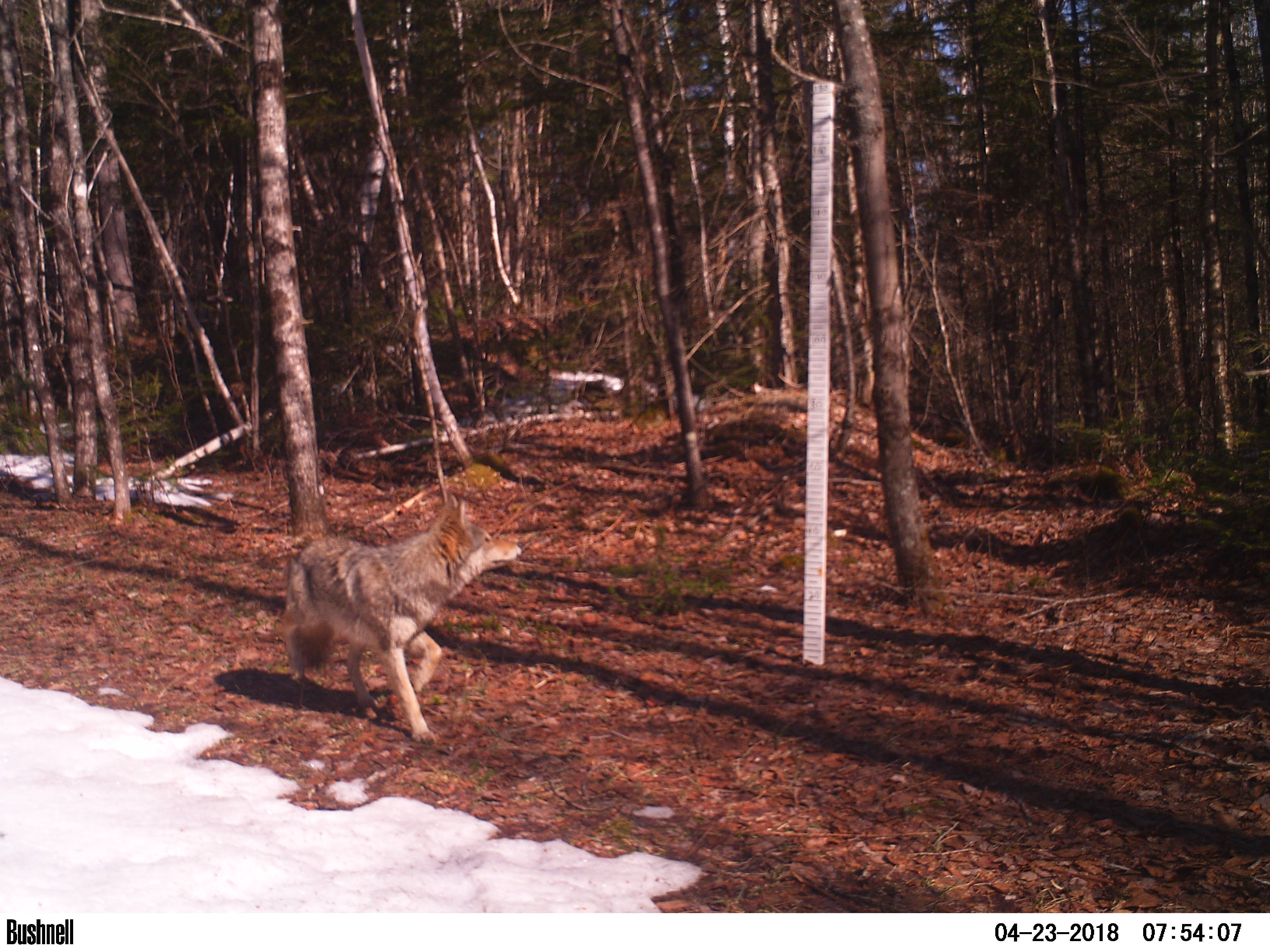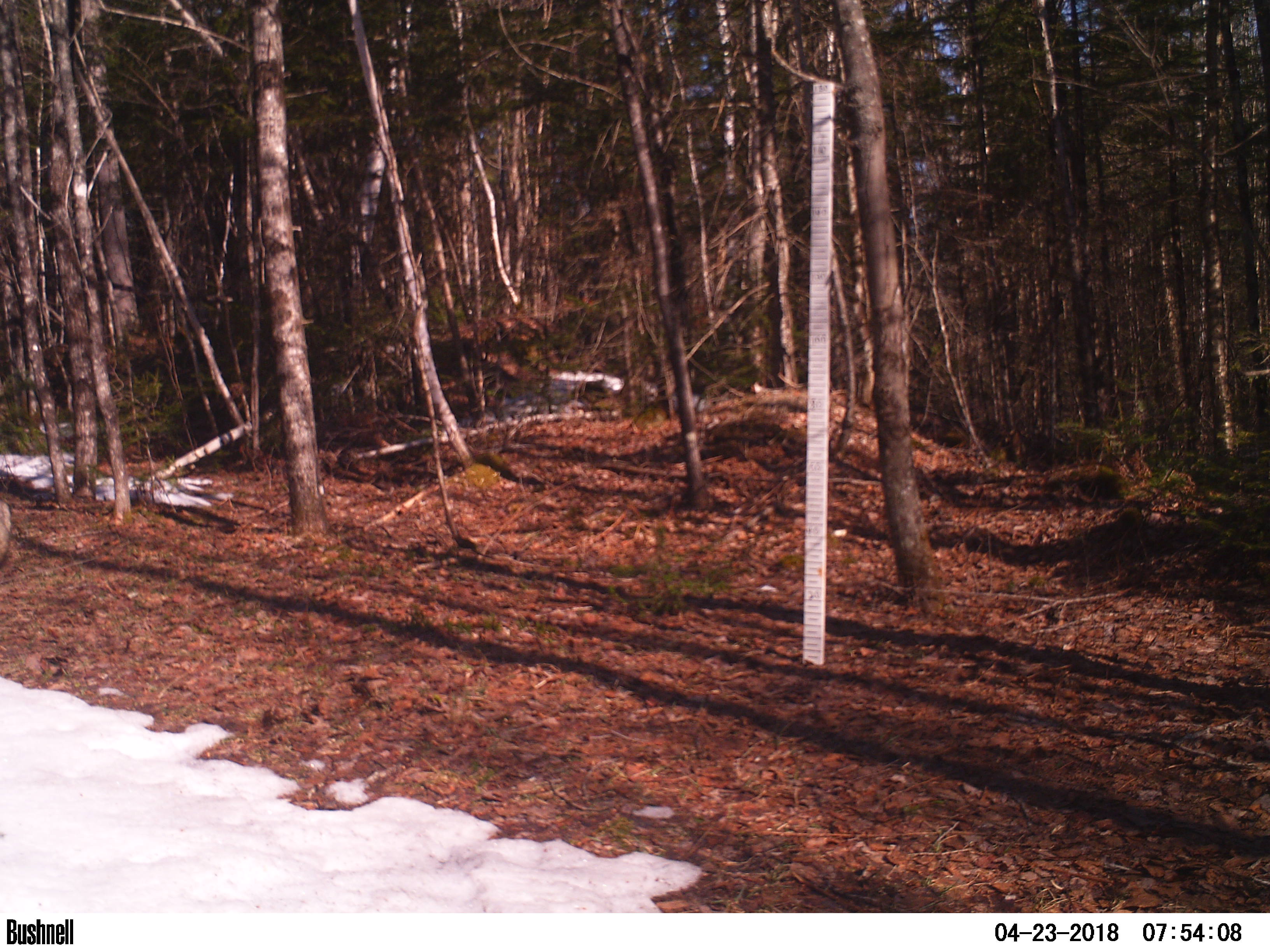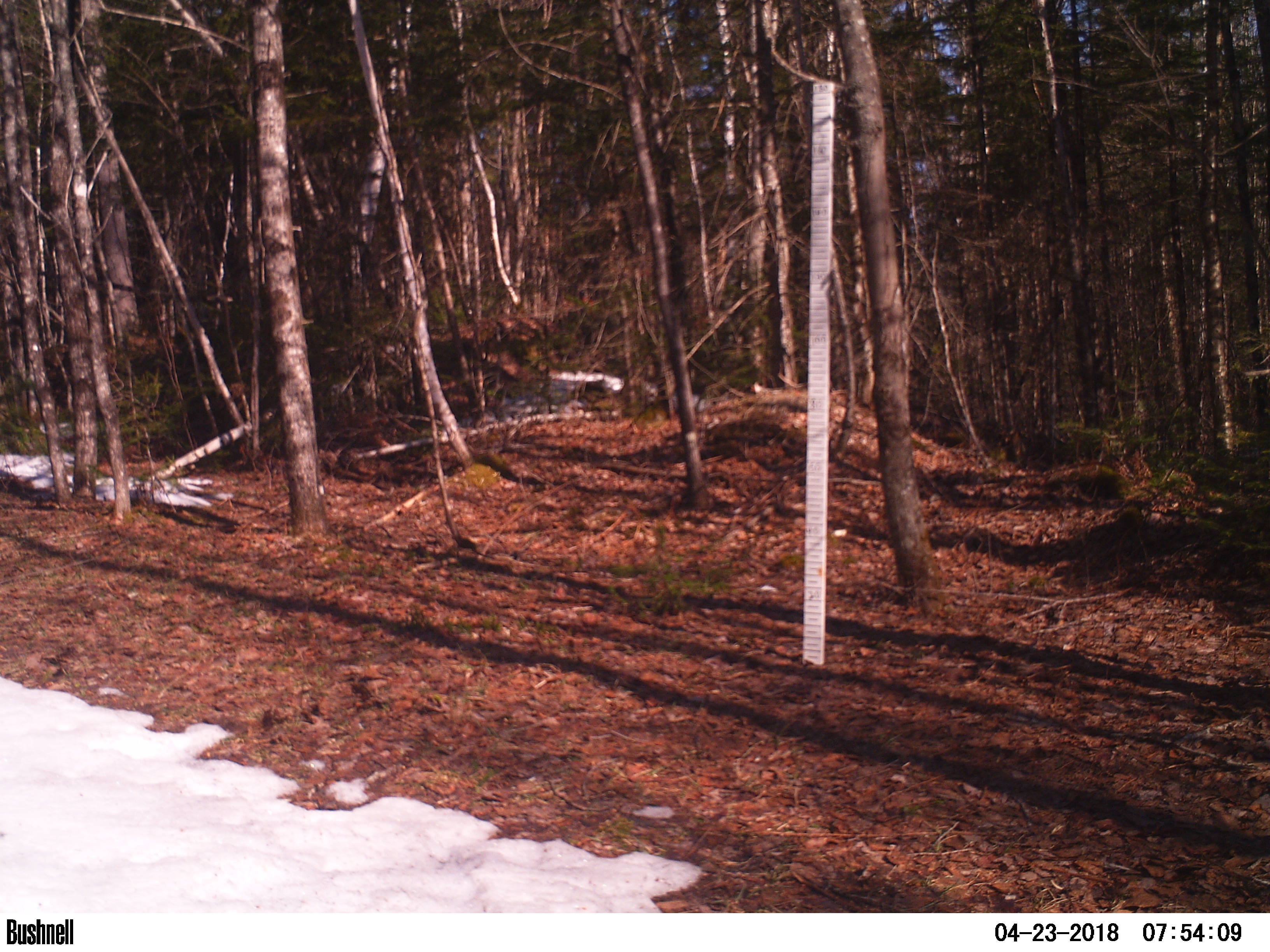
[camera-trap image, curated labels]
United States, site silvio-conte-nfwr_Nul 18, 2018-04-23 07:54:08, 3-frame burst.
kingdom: Animalia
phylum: Chordata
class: Mammalia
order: Carnivora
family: Canidae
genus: Canis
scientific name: Canis latrans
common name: coyote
Coyote (Canis latrans).